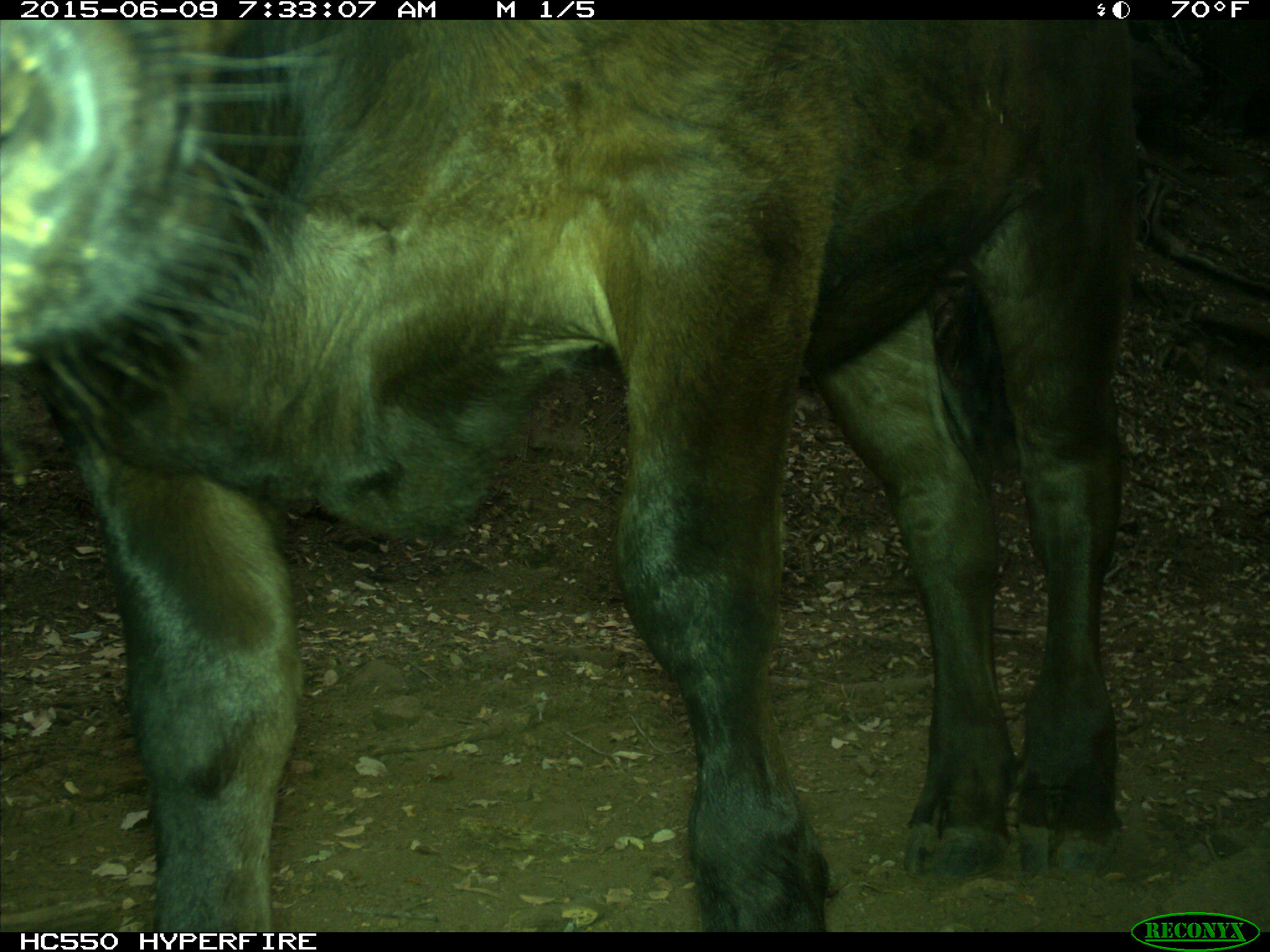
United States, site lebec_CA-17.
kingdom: Animalia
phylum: Chordata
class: Mammalia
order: Artiodactyla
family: Bovidae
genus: Bos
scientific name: Bos taurus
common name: domestic cow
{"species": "Bos taurus (domestic cow)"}